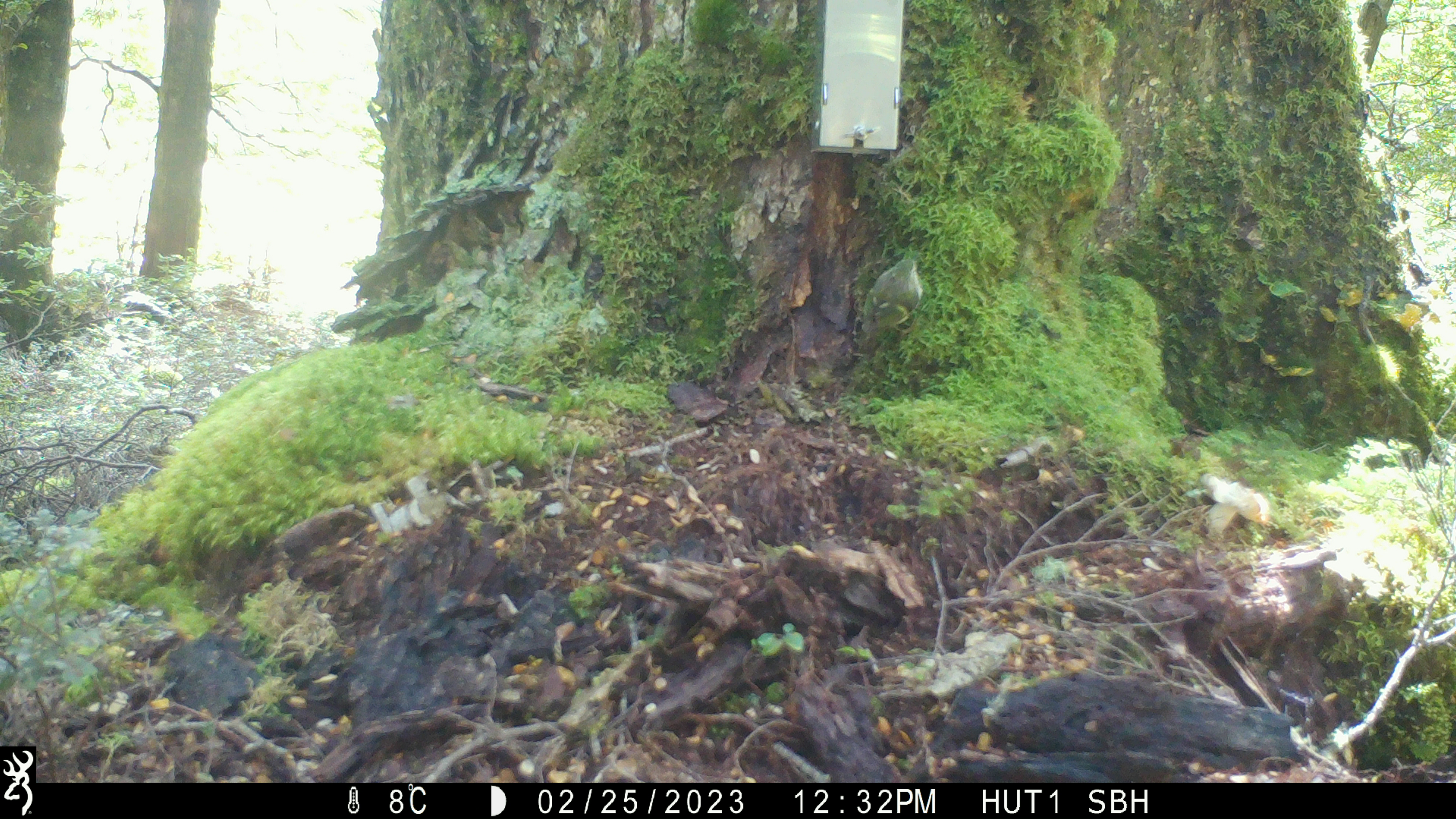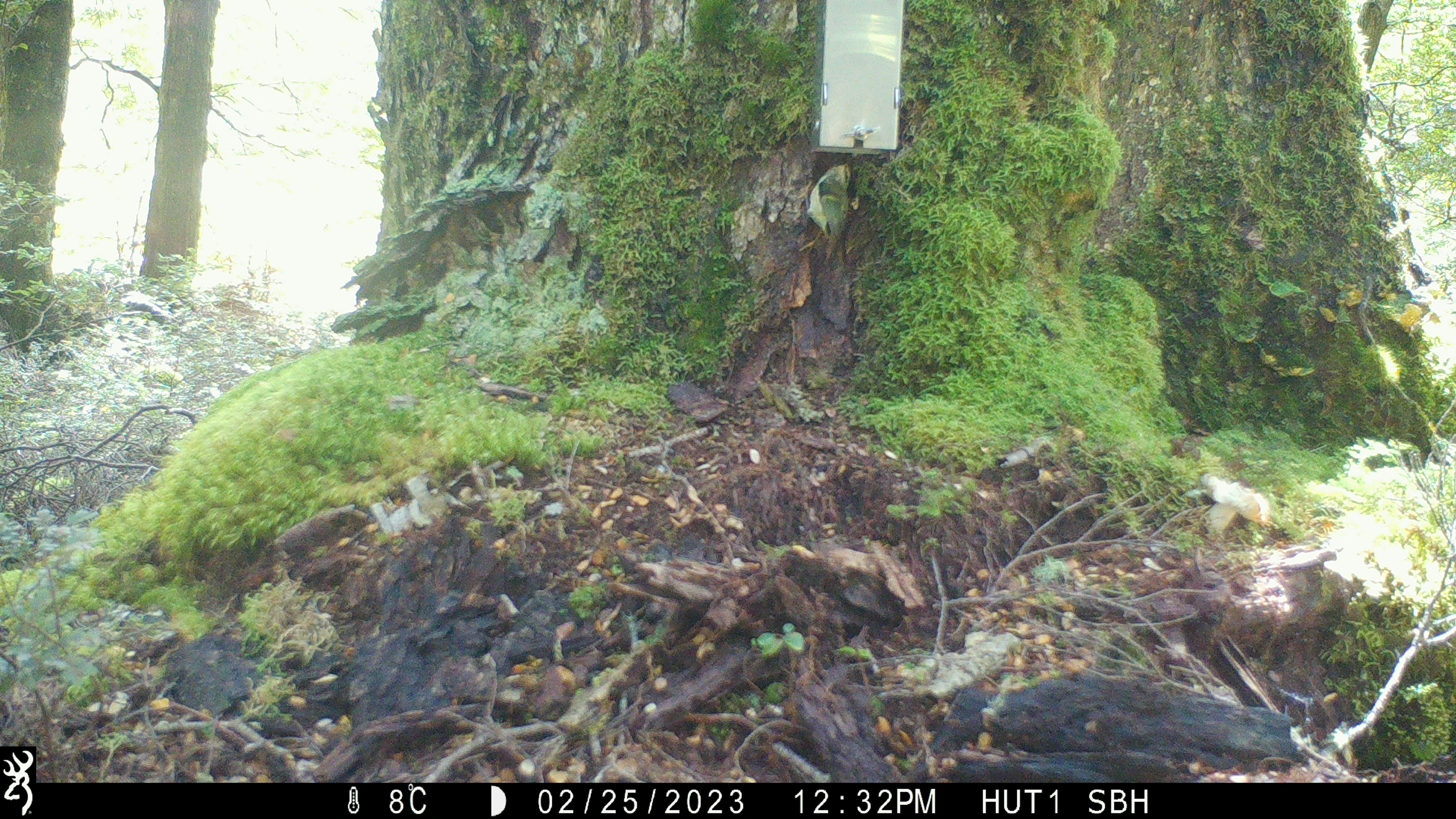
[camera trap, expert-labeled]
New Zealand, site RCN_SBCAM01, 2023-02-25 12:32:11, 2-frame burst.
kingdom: Animalia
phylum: Chordata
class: Aves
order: Passeriformes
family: Acanthisittidae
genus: Acanthisitta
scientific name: Acanthisitta chloris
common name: rifleman